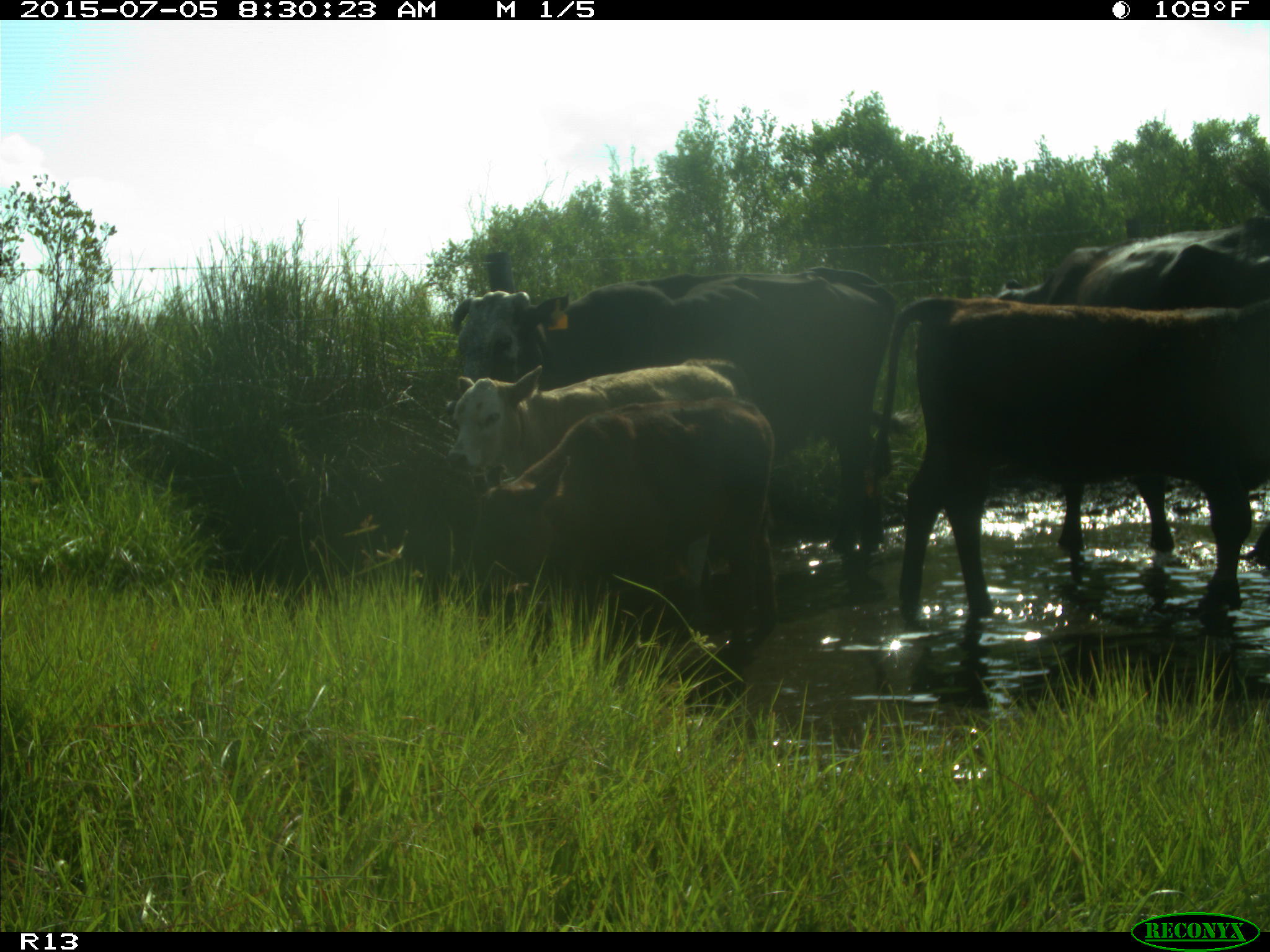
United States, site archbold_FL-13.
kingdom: Animalia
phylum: Chordata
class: Mammalia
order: Artiodactyla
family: Bovidae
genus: Bos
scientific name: Bos taurus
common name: domestic cow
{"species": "Bos taurus (domestic cow)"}